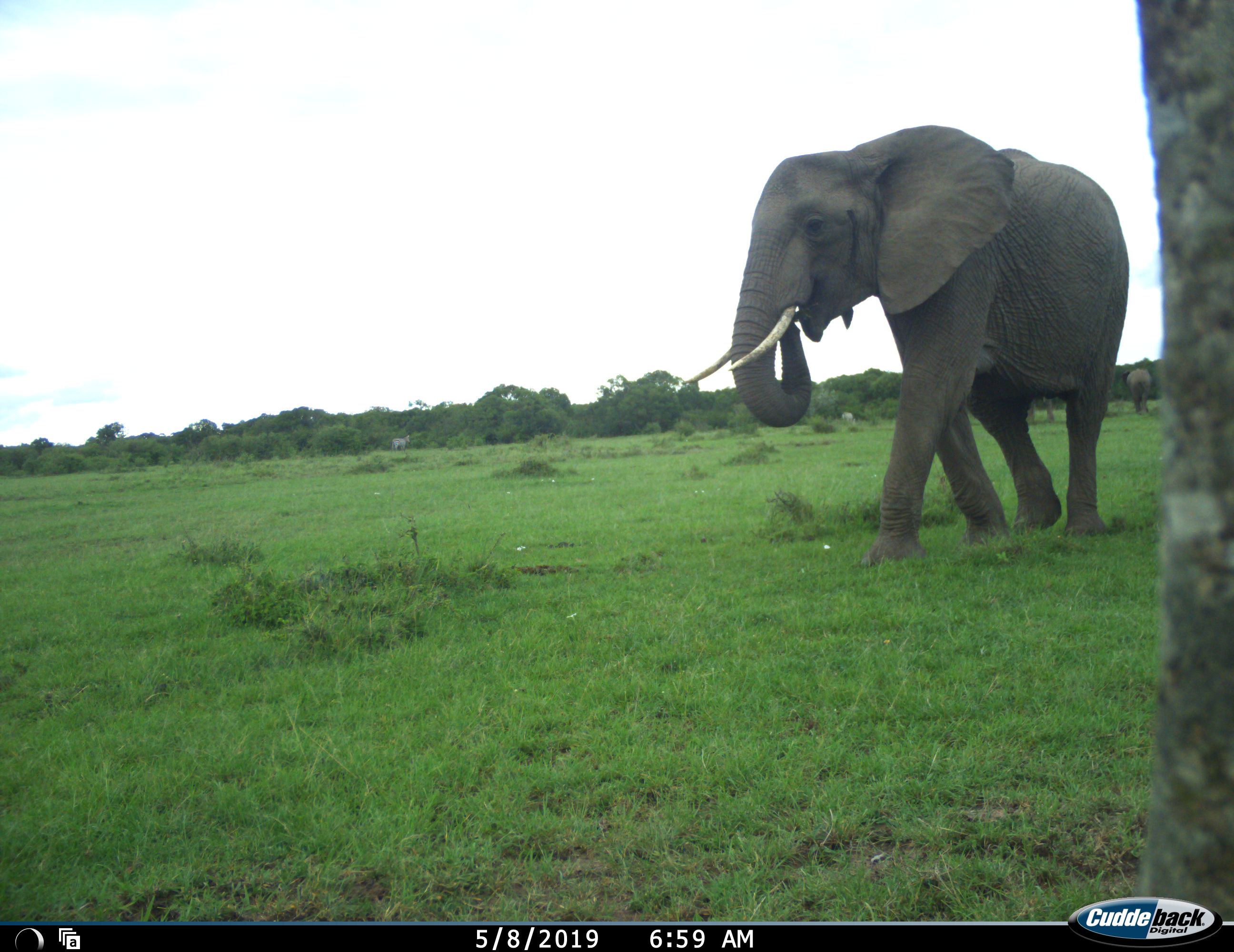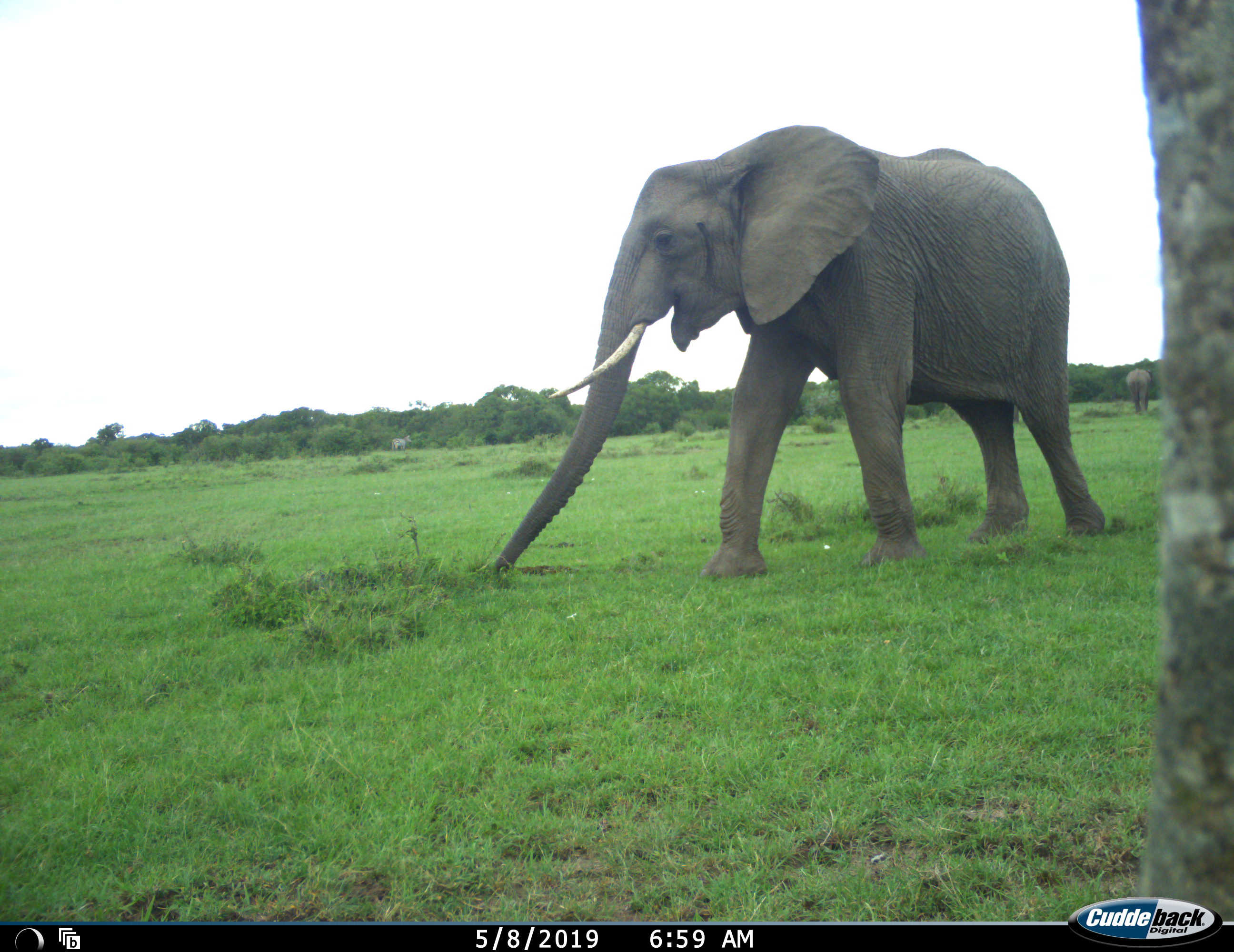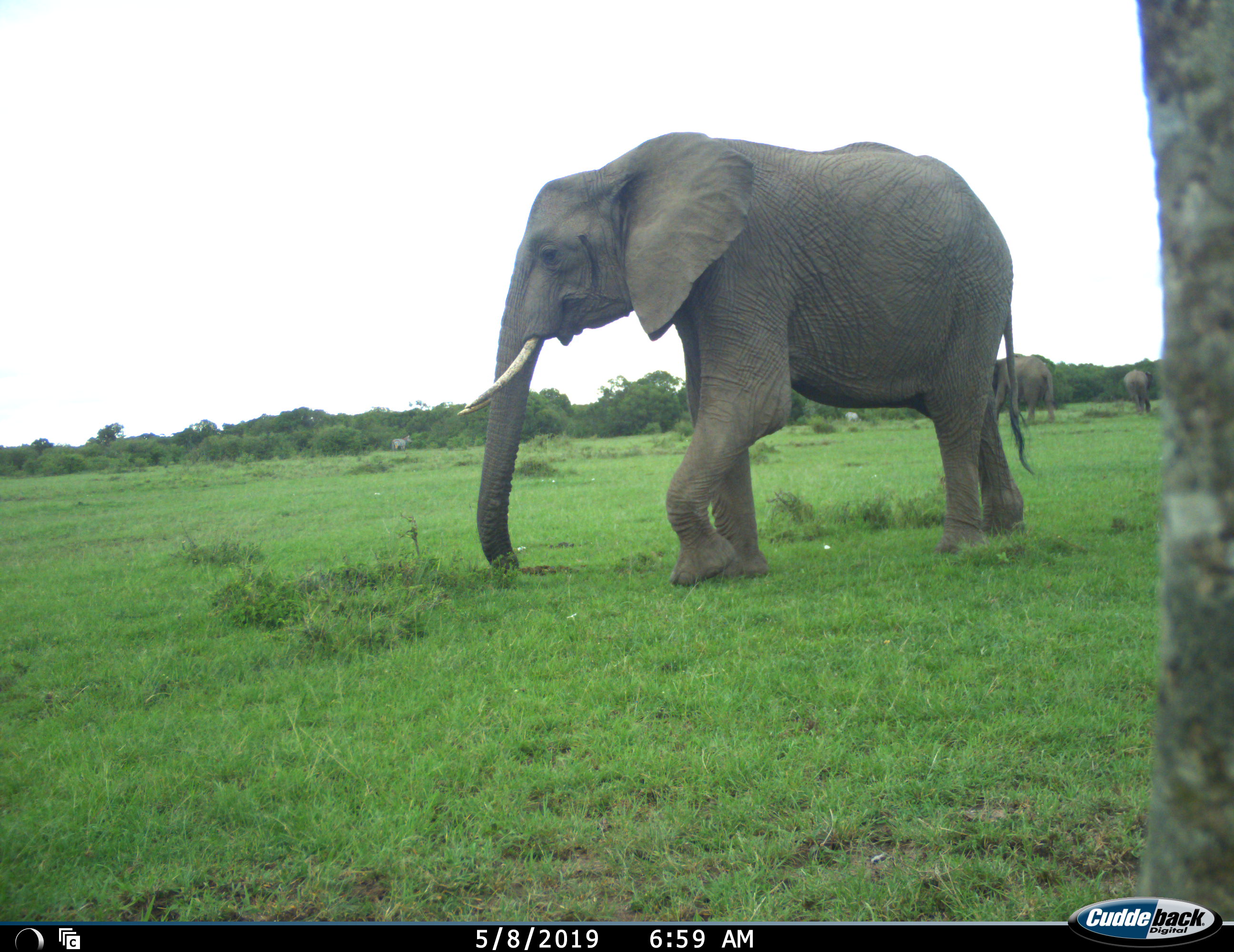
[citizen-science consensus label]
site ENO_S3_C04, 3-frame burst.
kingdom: Animalia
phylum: Chordata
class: Mammalia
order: Proboscidea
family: Elephantidae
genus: Loxodonta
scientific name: Loxodonta africana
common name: african bush elephant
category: elephant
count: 3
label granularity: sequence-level